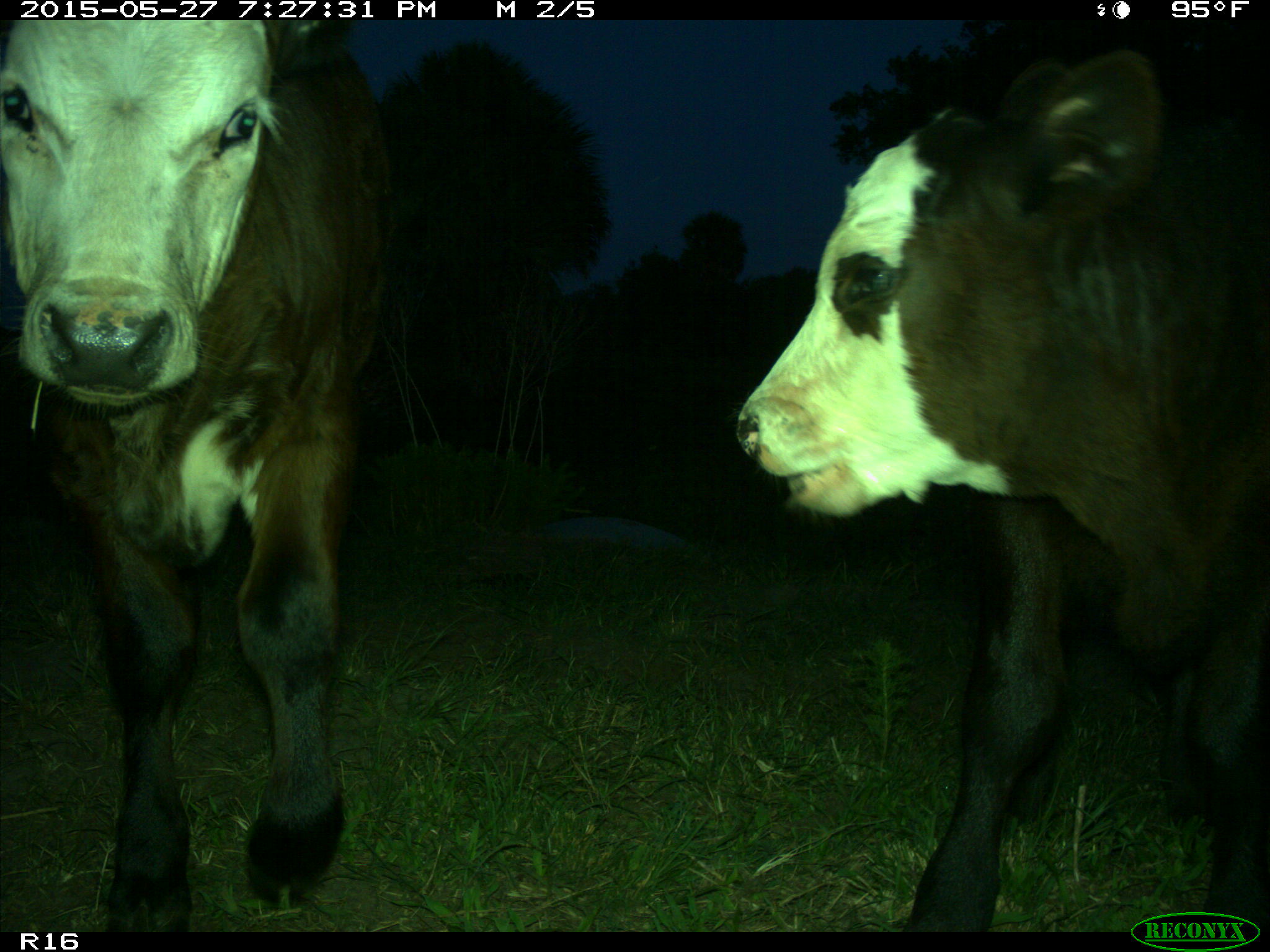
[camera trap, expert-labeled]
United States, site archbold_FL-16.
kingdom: Animalia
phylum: Chordata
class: Mammalia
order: Artiodactyla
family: Bovidae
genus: Bos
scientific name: Bos taurus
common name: domestic cow